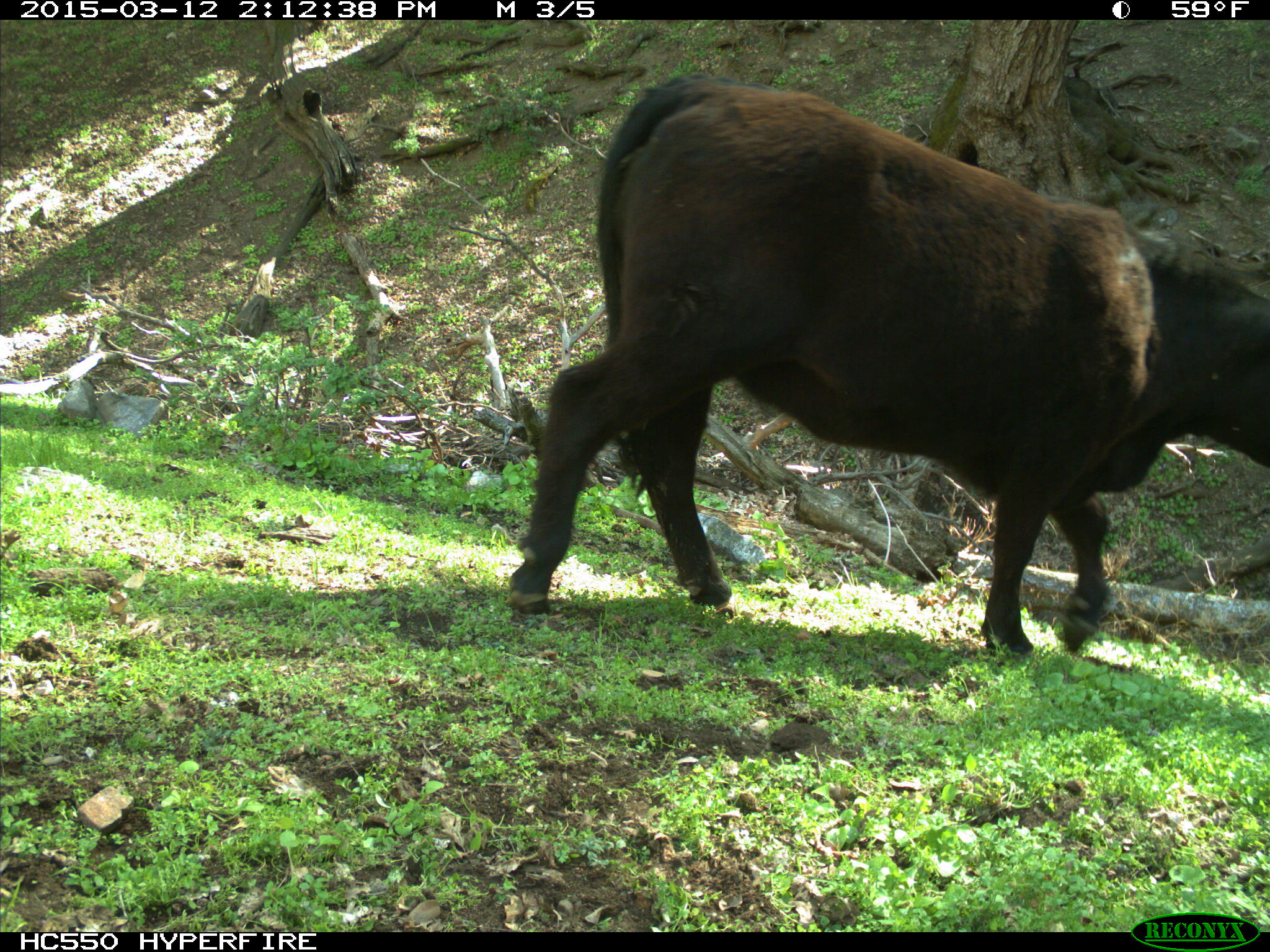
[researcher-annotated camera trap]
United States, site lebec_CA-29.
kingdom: Animalia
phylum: Chordata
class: Mammalia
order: Artiodactyla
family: Bovidae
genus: Bos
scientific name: Bos taurus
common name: domestic cow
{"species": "Bos taurus (domestic cow)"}